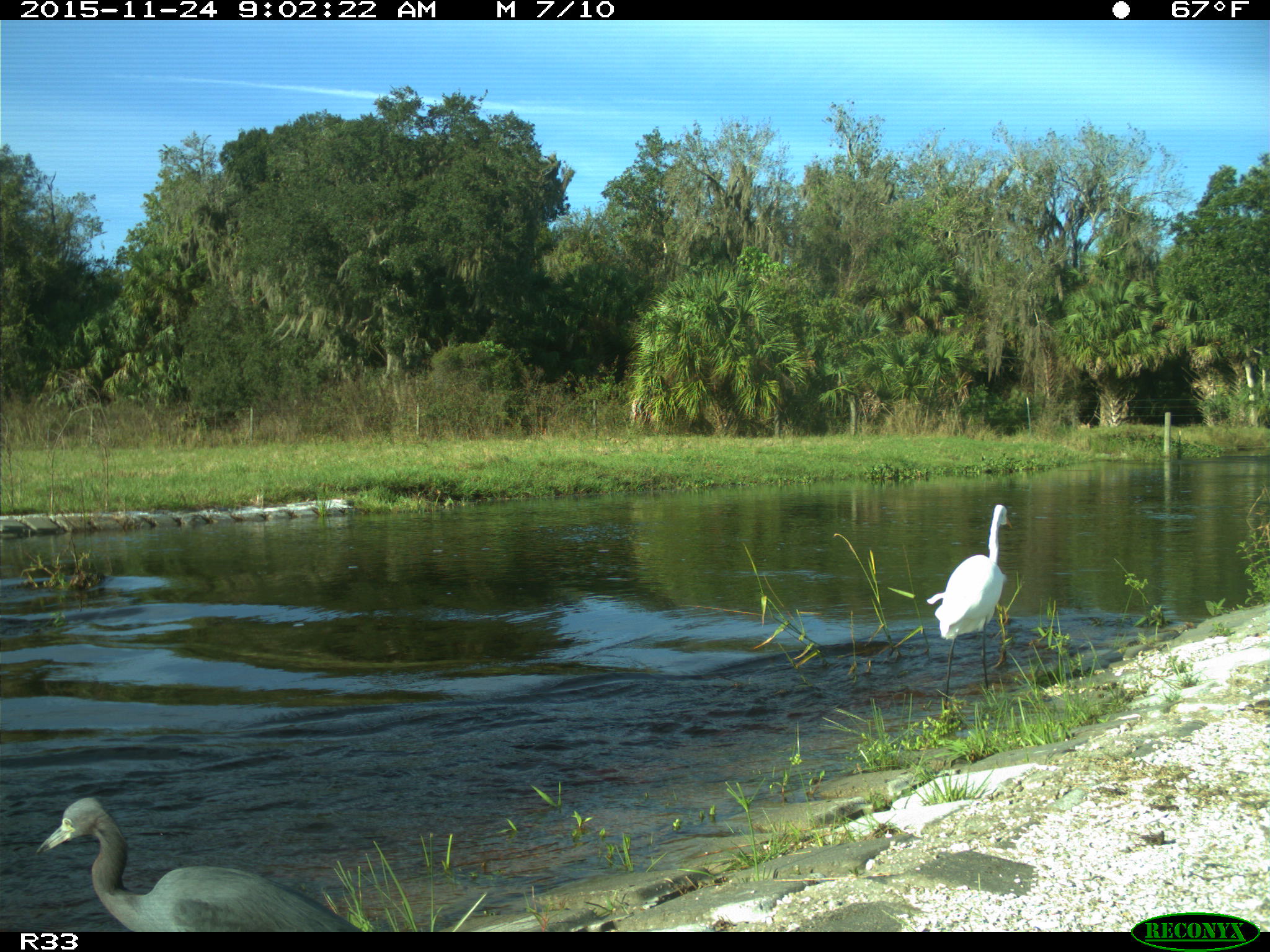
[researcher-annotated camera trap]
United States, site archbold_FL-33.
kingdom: Animalia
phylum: Chordata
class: Aves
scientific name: Aves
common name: birds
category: unidentified bird